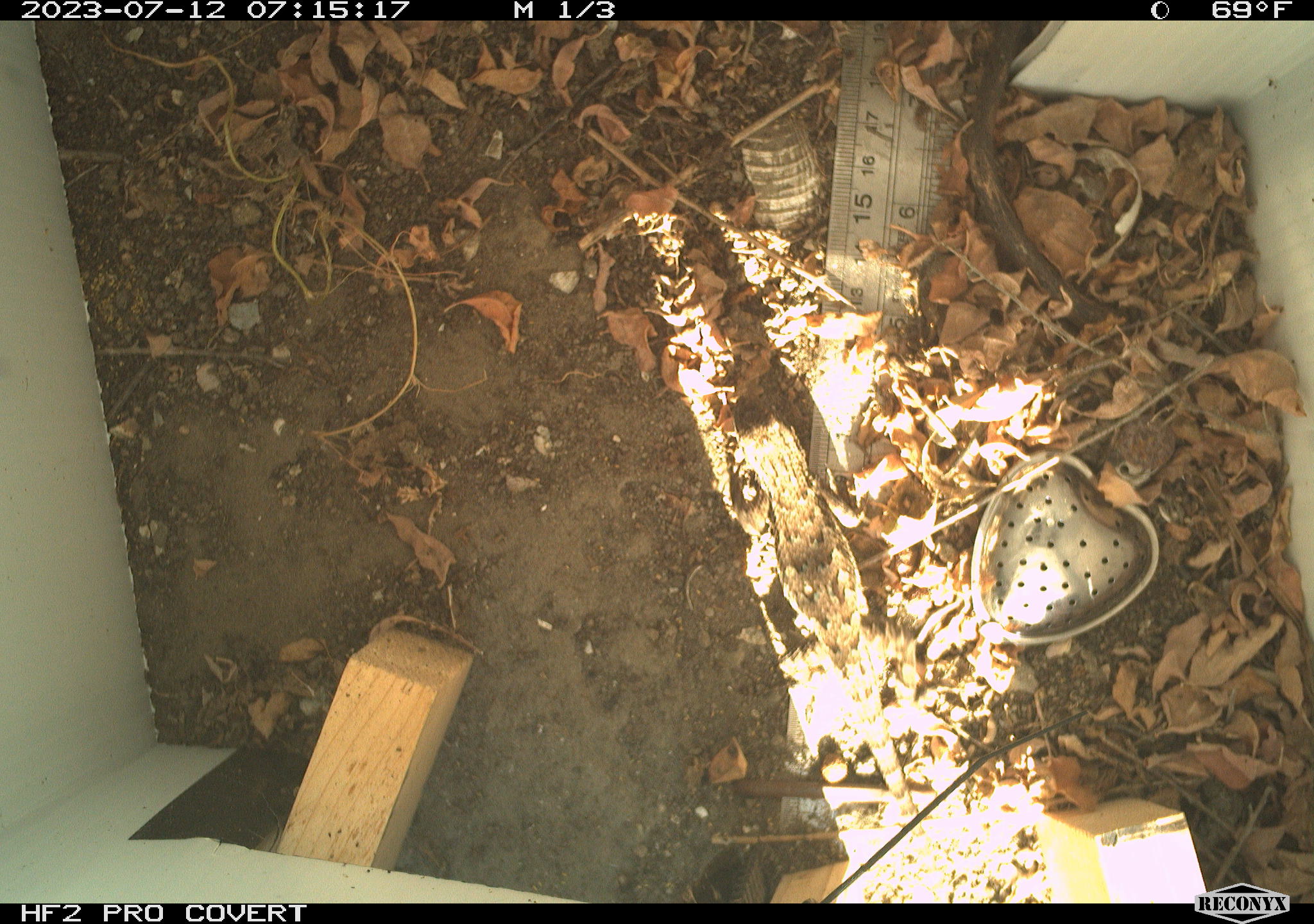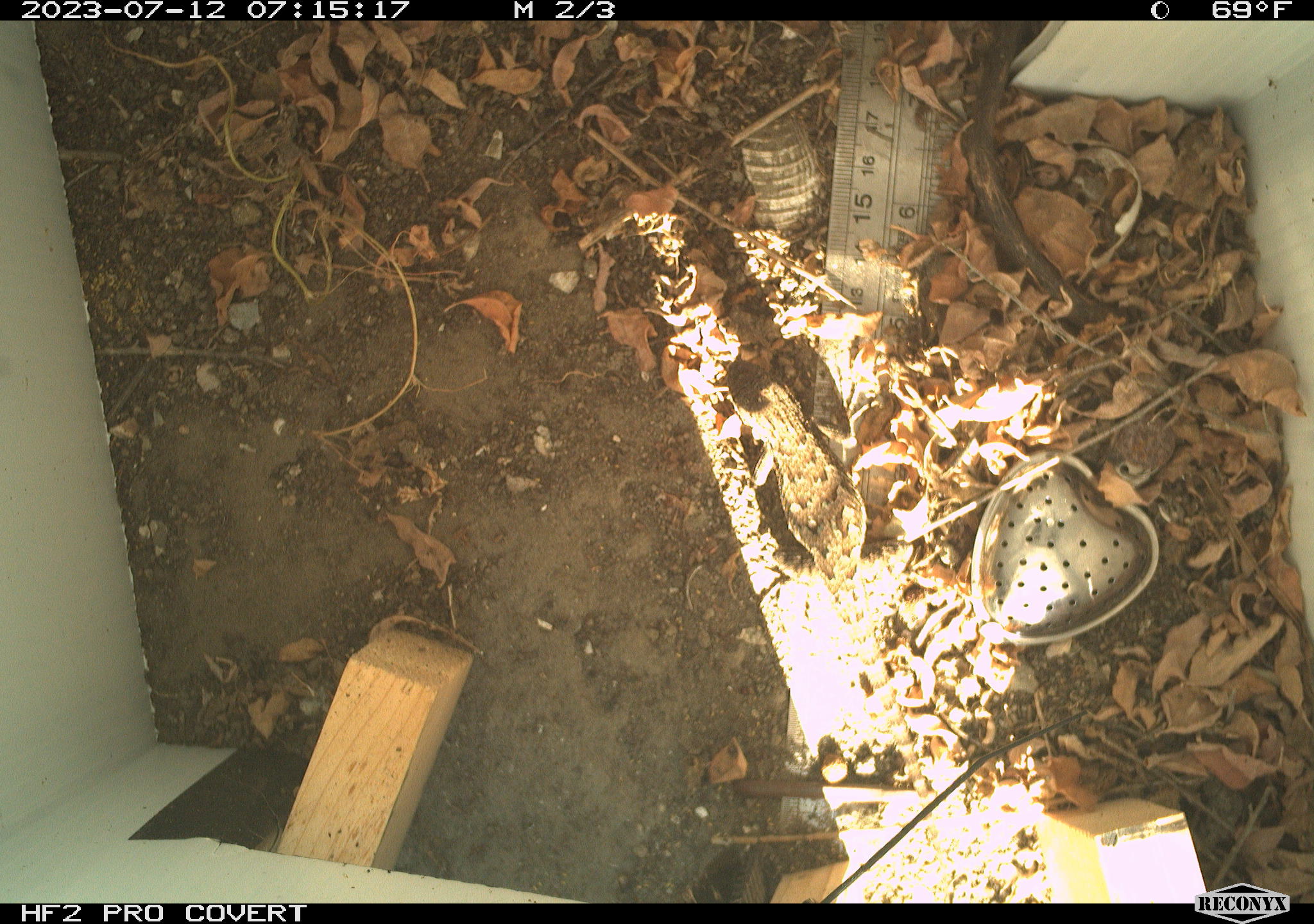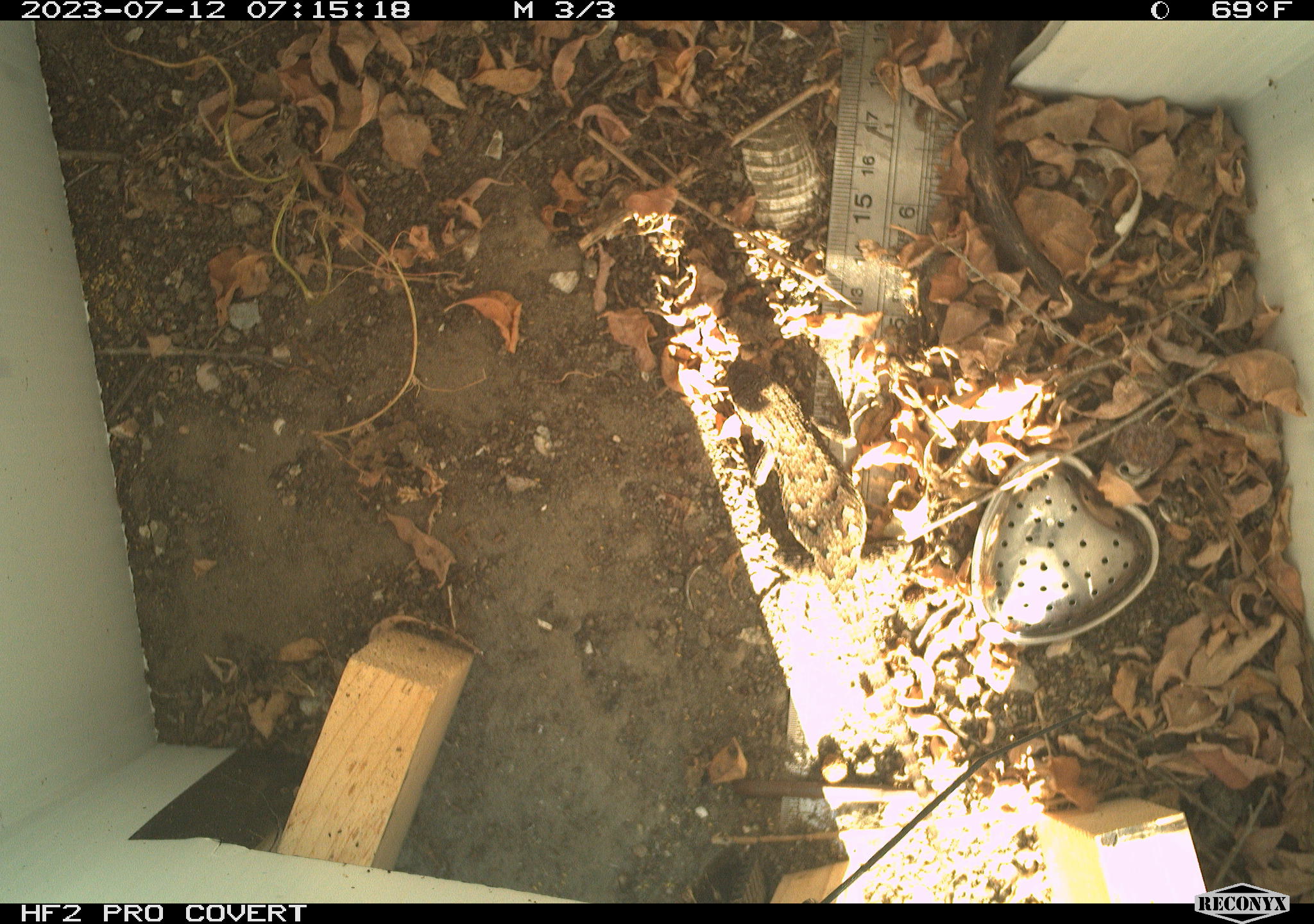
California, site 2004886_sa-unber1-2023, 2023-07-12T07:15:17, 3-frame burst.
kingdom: Animalia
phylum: Chordata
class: Reptilia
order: Squamata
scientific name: Squamata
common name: lizards and snakes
Lizards and snakes (Squamata).